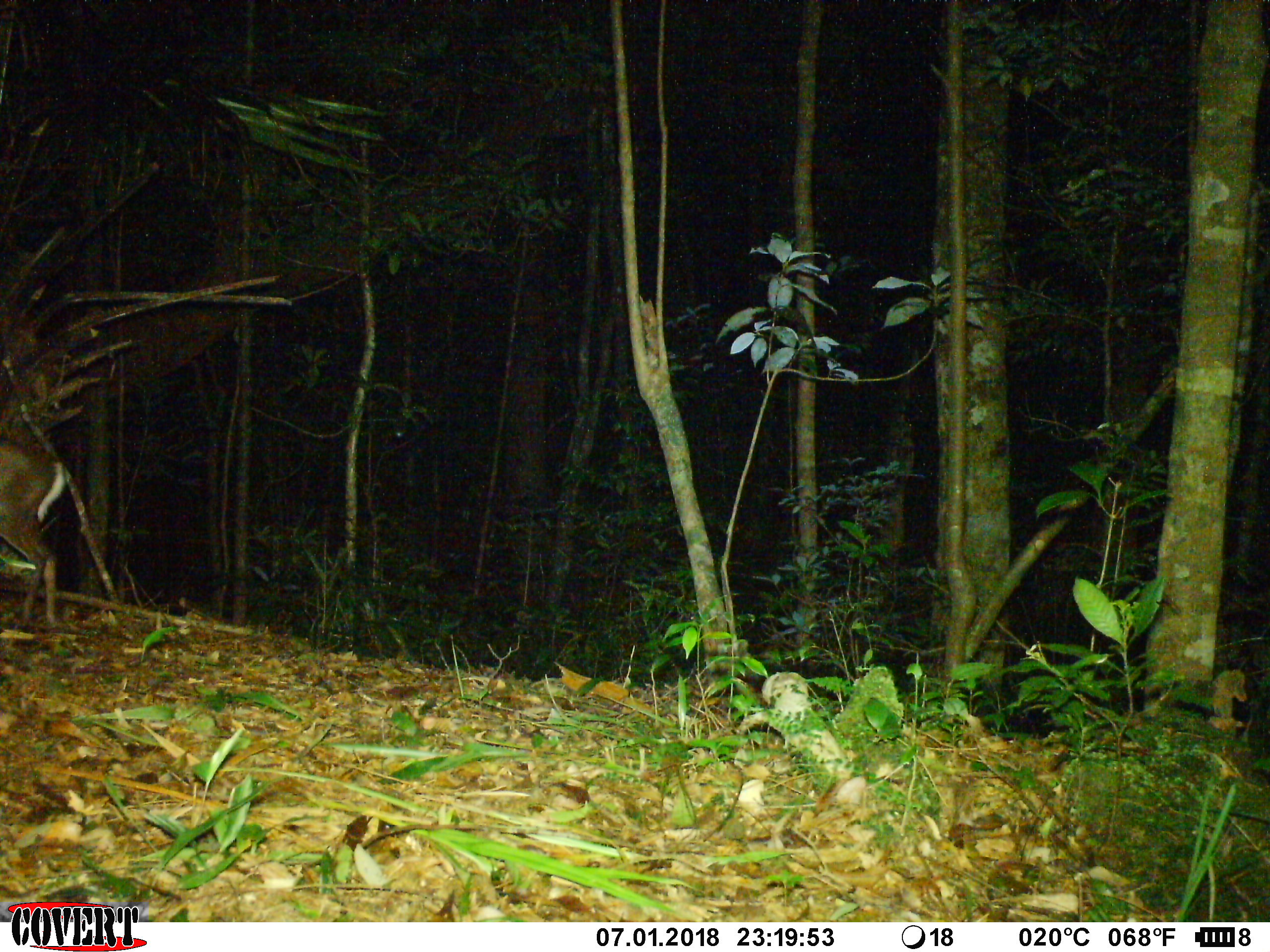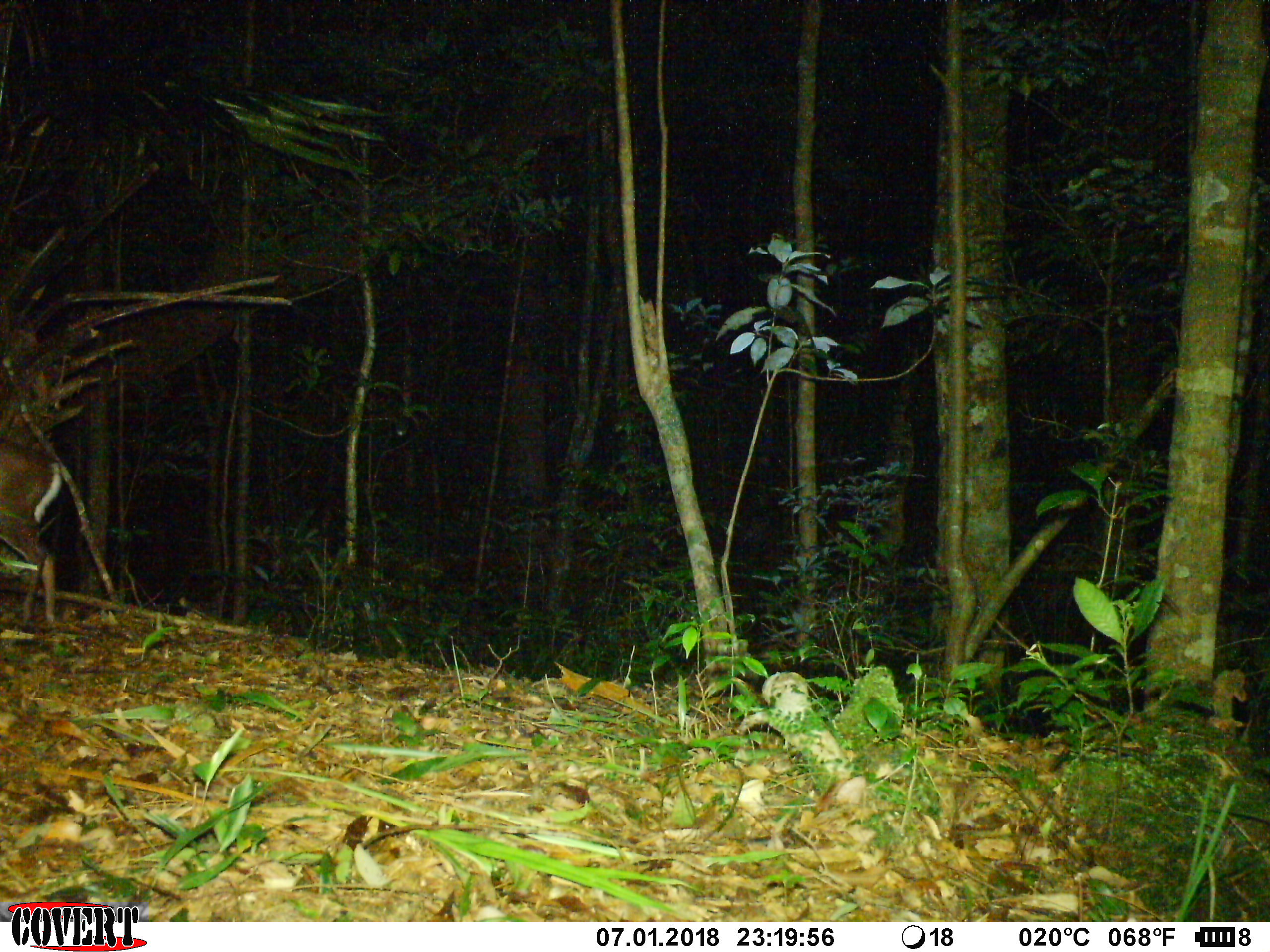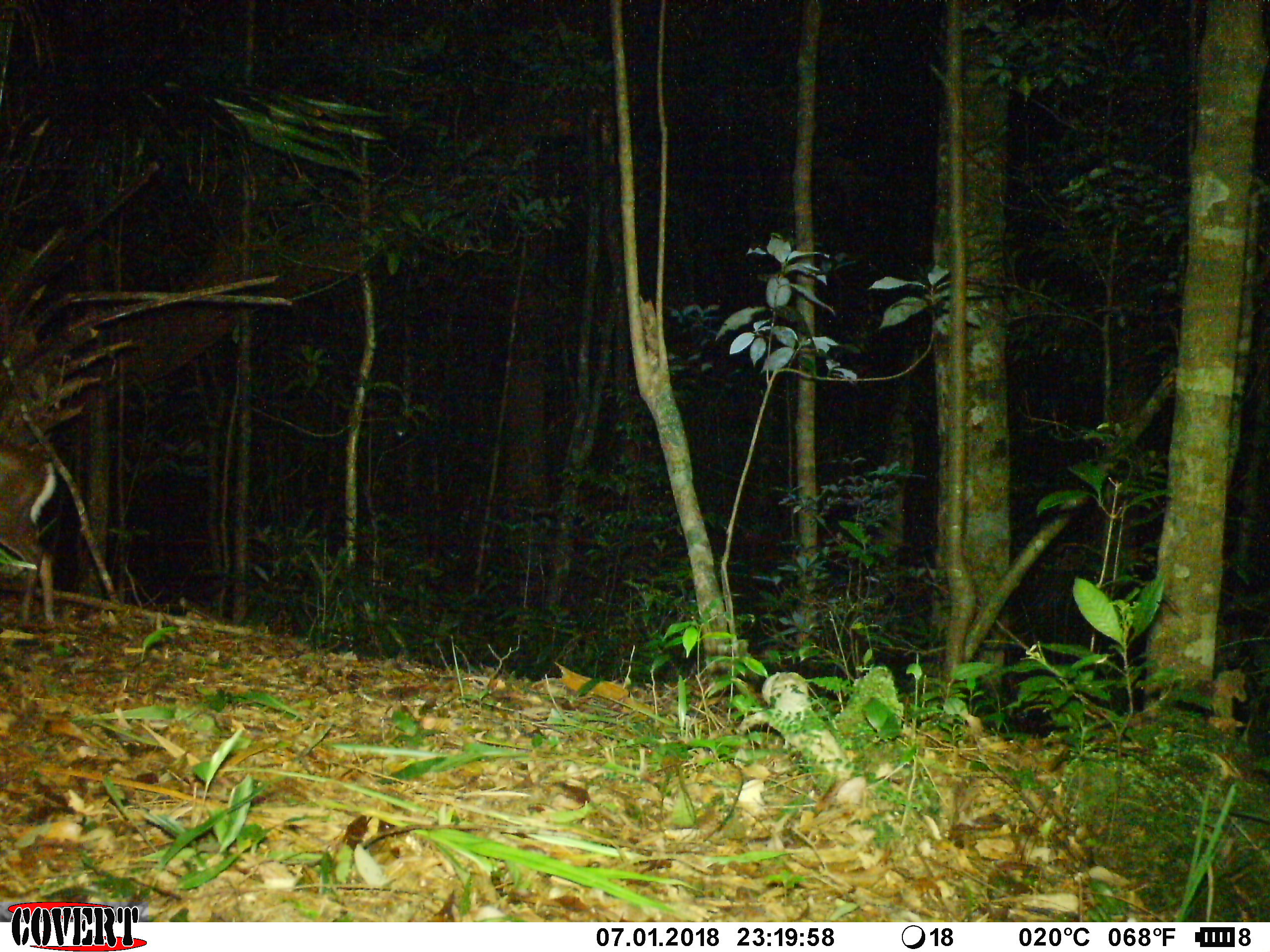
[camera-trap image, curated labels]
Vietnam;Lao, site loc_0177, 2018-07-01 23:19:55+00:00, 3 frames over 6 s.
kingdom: Animalia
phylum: Chordata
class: Mammalia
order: Artiodactyla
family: Cervidae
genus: Muntiacus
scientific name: Muntiacus rooseveltorum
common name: roosevelt's muntjac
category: roosevelts muntjac group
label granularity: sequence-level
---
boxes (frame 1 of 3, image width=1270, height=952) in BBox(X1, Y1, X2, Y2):
roosevelts muntjac group: BBox(0, 437, 66, 626)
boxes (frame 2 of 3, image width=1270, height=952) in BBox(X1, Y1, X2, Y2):
roosevelts muntjac group: BBox(0, 439, 55, 622)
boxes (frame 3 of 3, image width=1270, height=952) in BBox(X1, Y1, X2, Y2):
roosevelts muntjac group: BBox(0, 437, 55, 629)